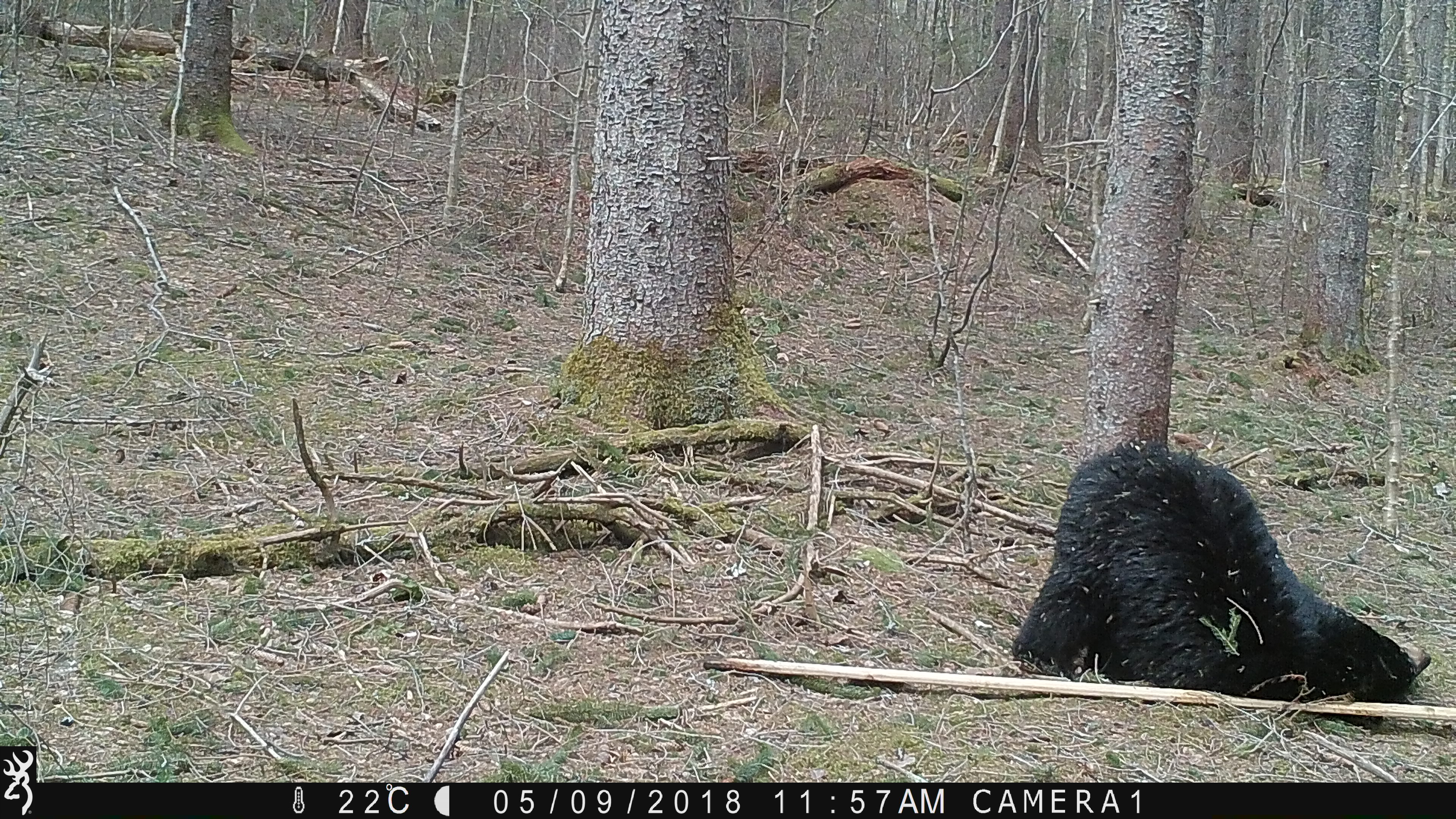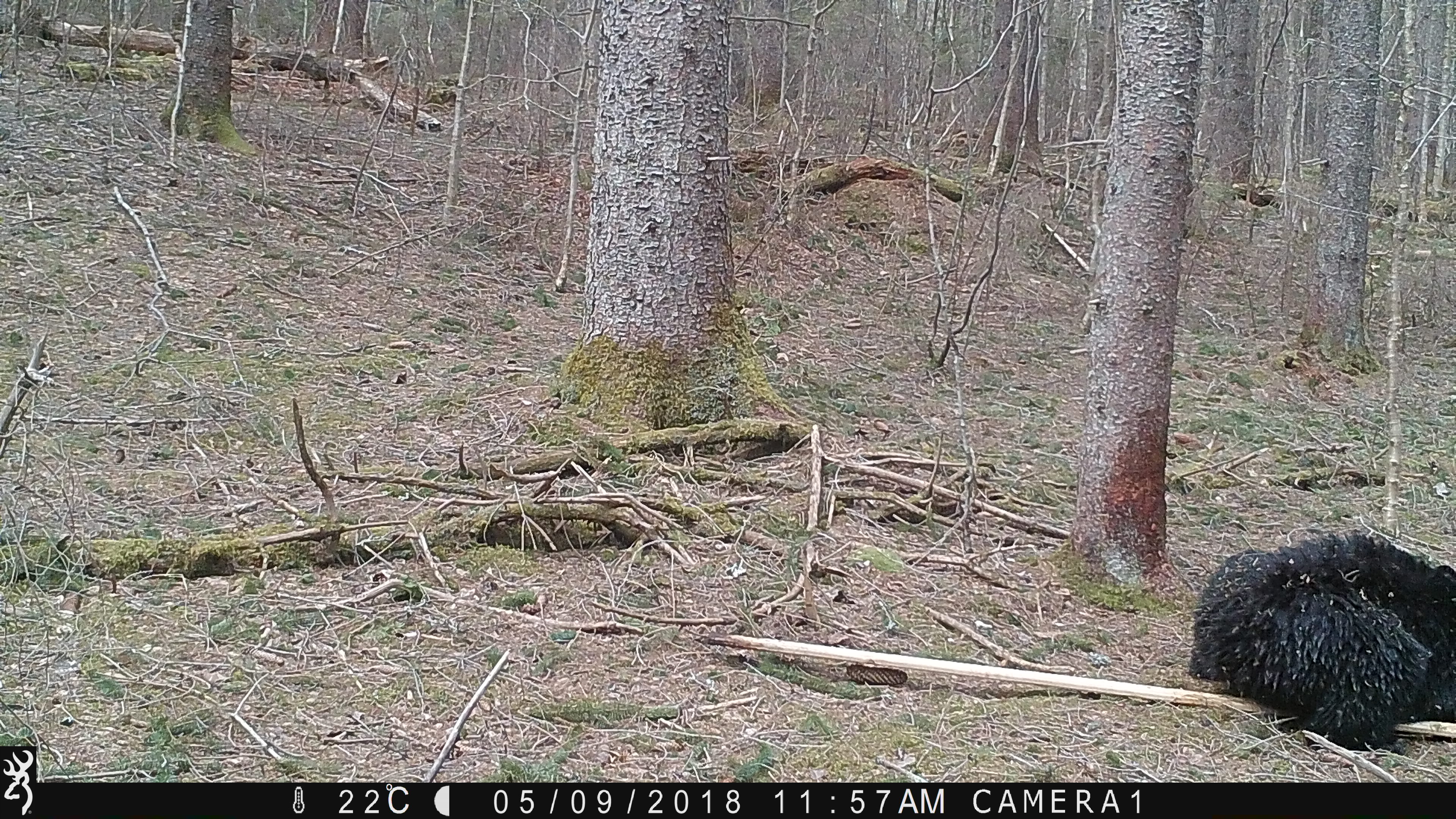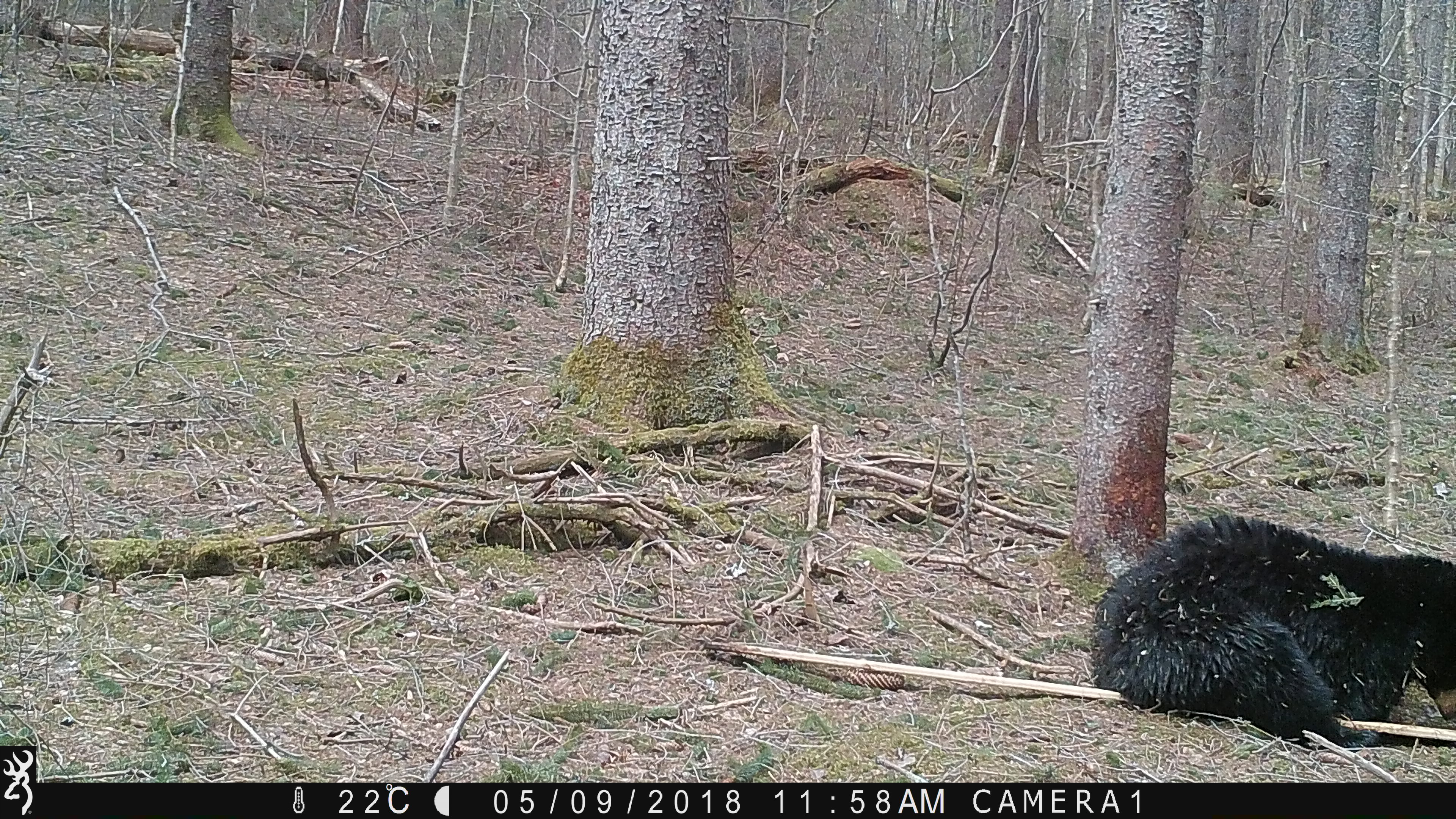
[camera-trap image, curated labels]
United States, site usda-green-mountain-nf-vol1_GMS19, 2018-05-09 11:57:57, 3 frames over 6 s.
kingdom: Animalia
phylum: Chordata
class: Mammalia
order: Carnivora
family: Ursidae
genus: Ursus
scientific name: Ursus americanus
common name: black bear